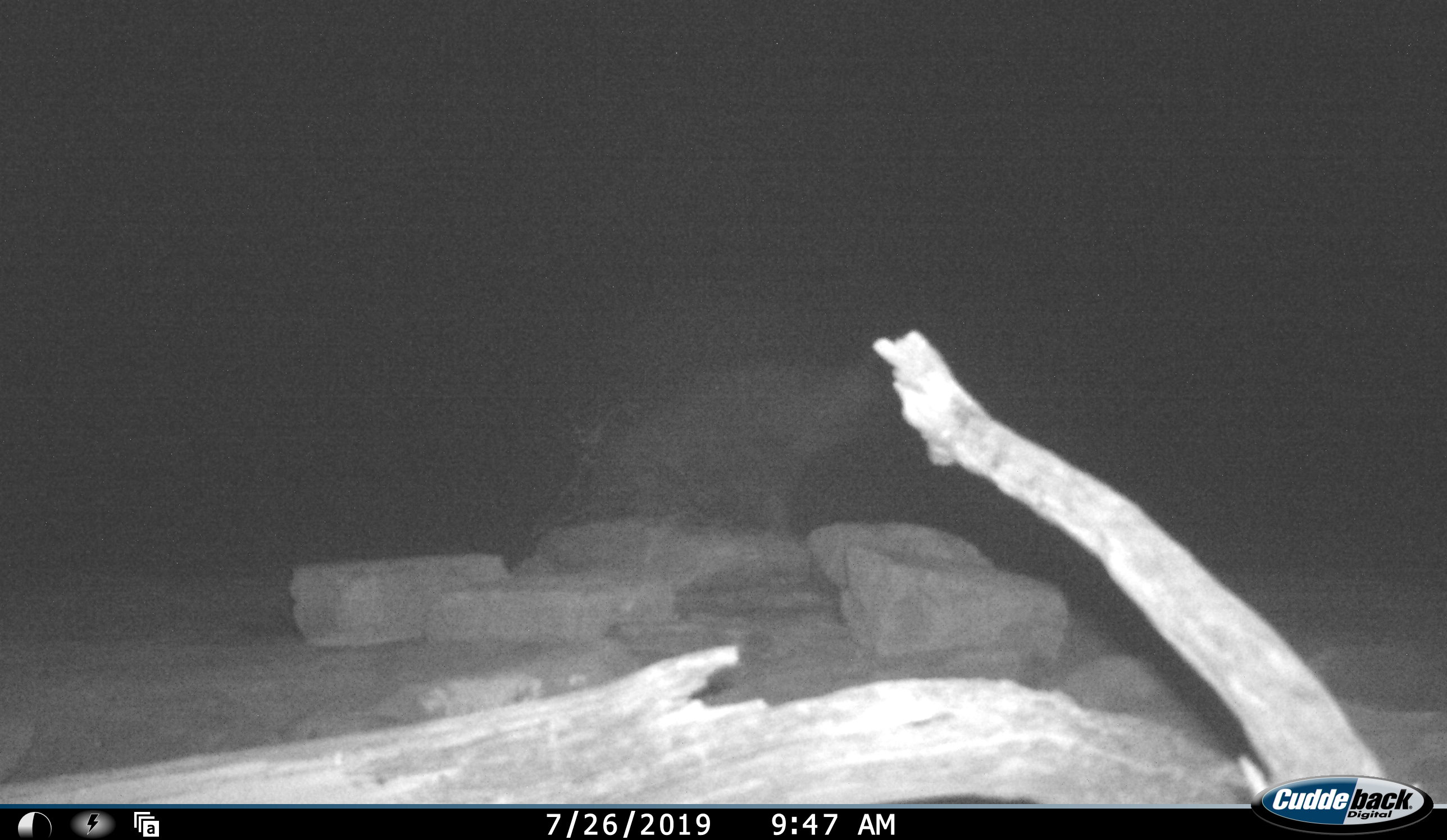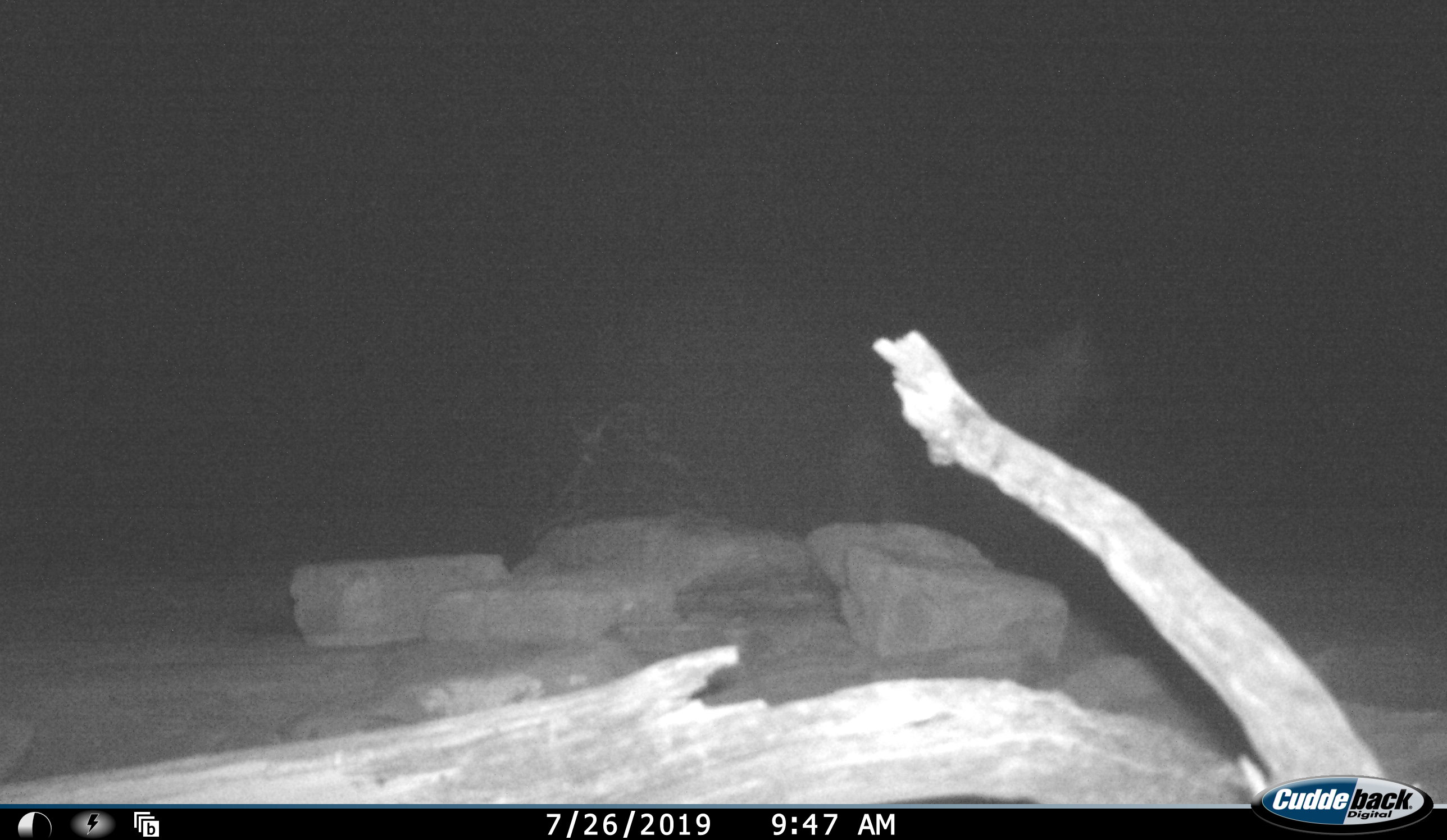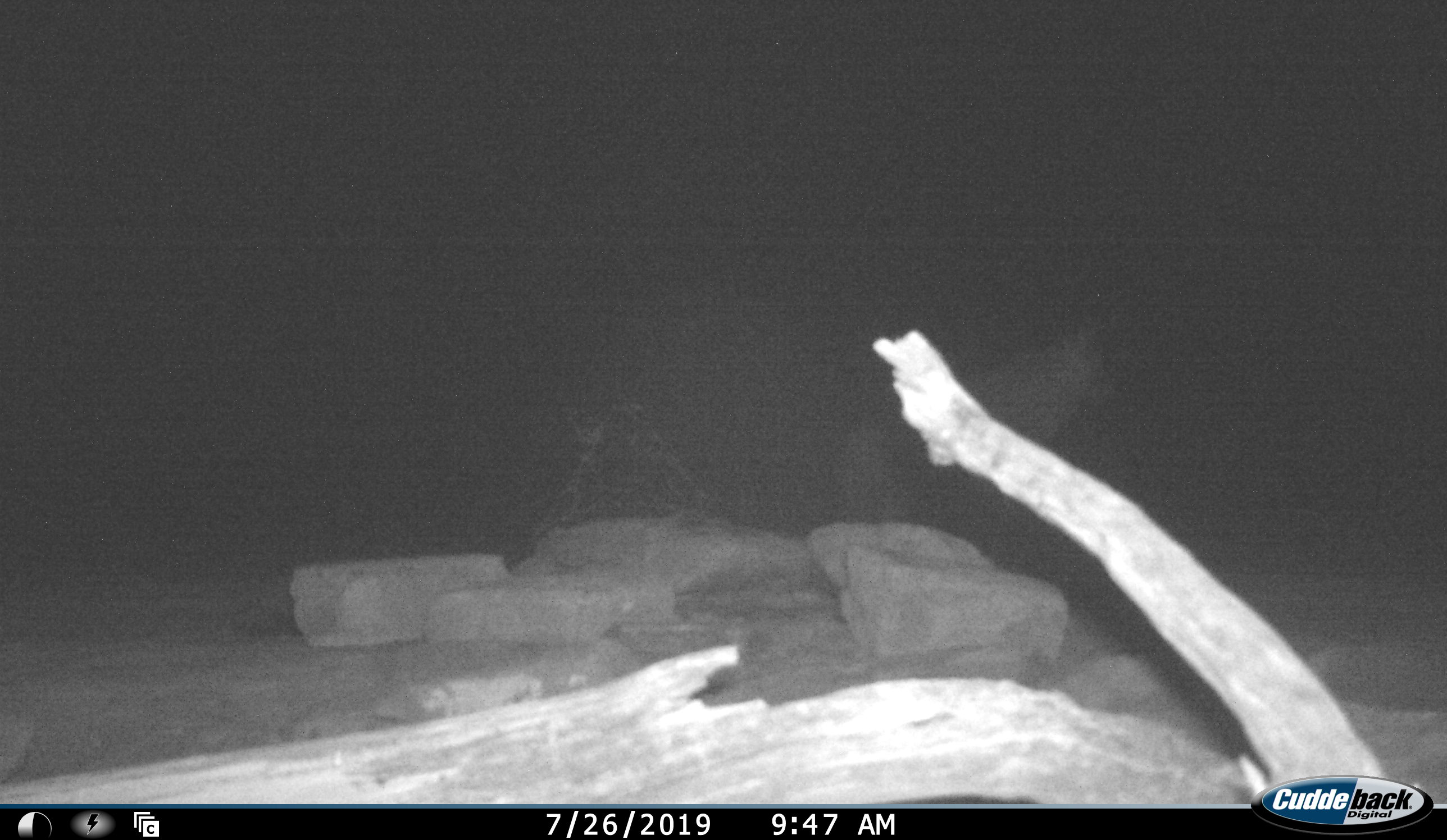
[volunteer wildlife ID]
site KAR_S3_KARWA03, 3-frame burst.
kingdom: Animalia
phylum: Chordata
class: Mammalia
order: Carnivora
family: Hyaenidae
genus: Parahyaena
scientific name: Parahyaena brunnea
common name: brown hyena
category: hyenabrown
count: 1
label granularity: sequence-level